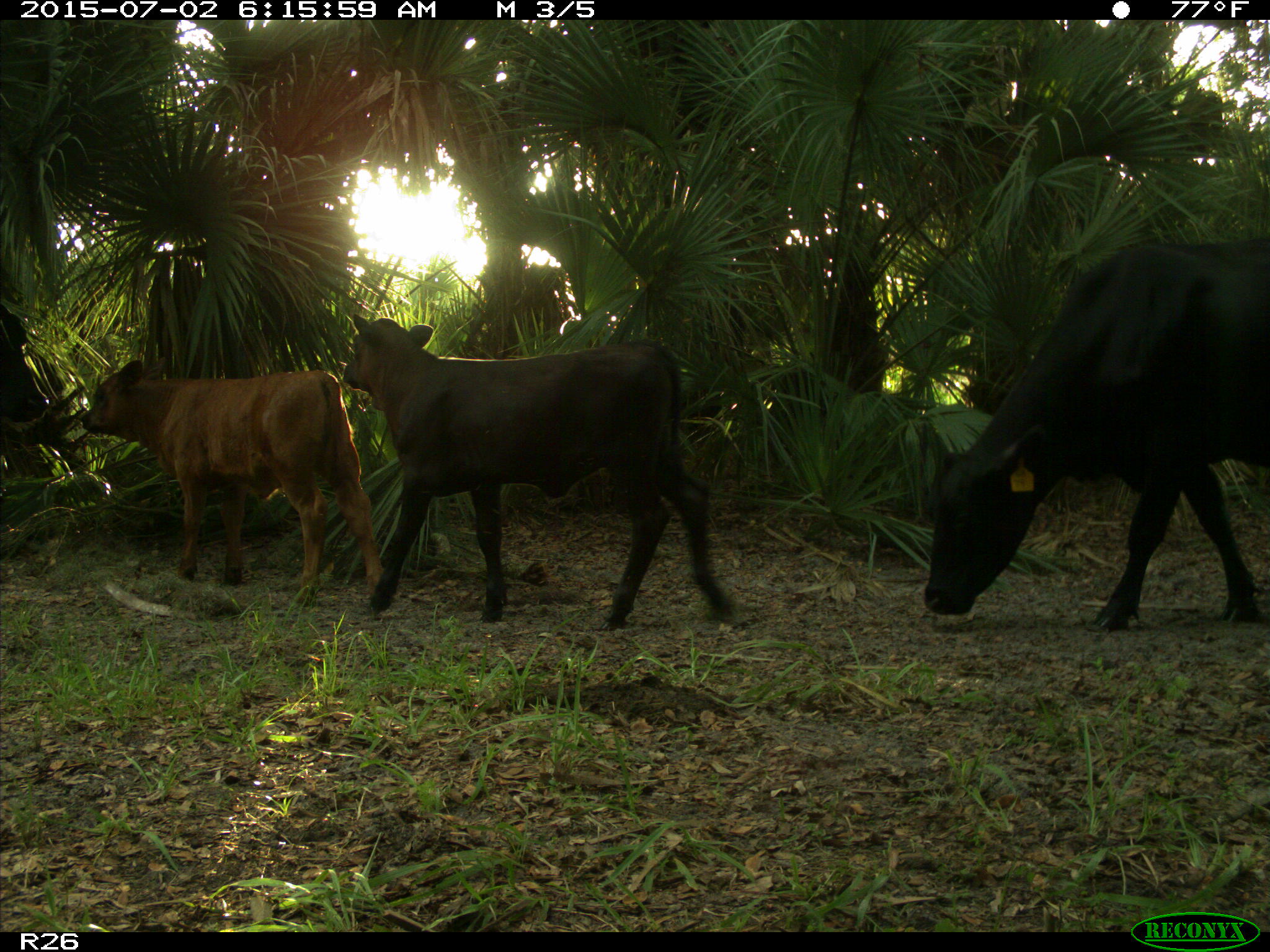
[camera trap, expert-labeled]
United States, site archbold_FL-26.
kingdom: Animalia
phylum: Chordata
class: Mammalia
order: Artiodactyla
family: Bovidae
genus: Bos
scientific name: Bos taurus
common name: domestic cow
Bos taurus (domestic cow).